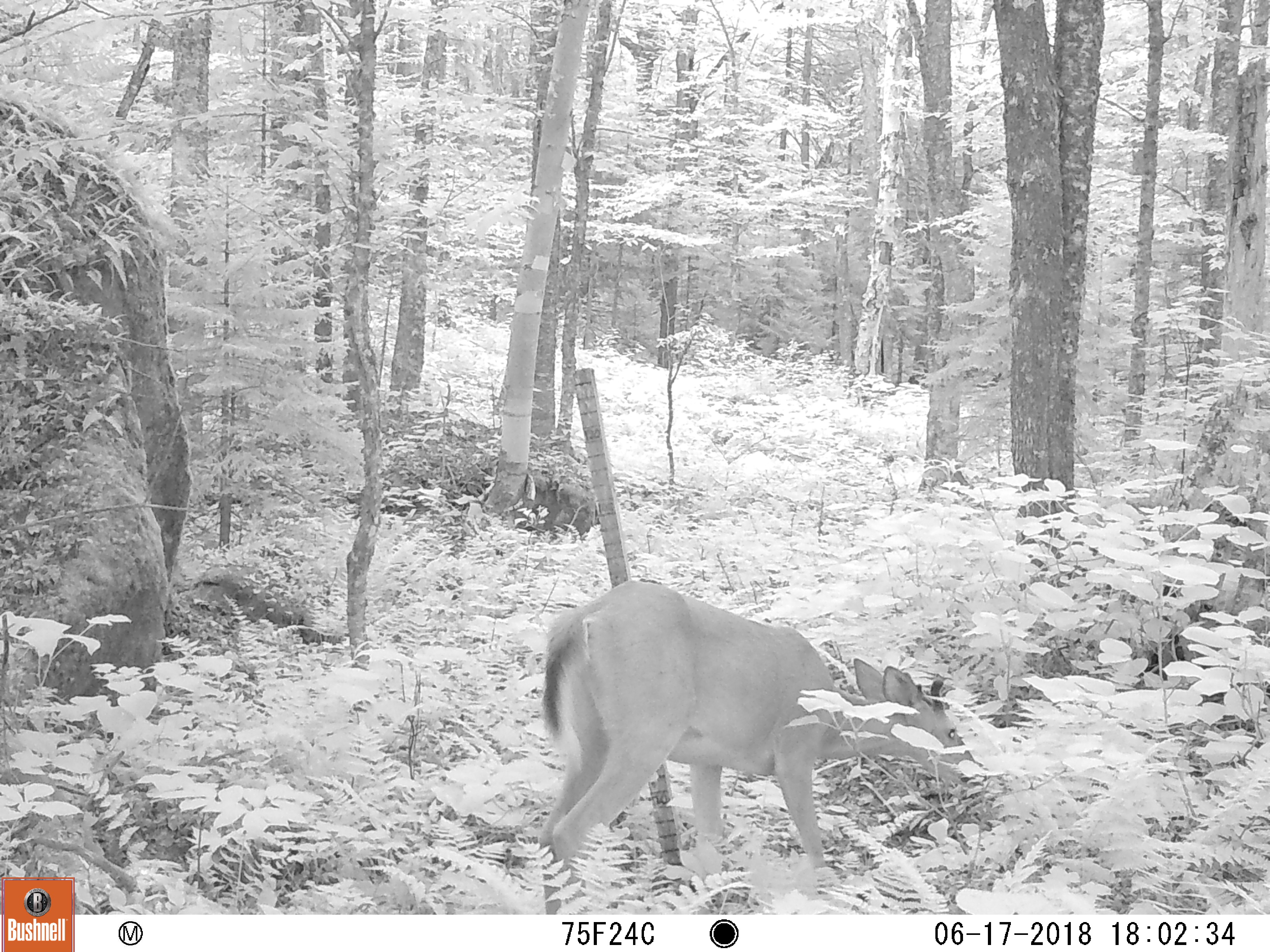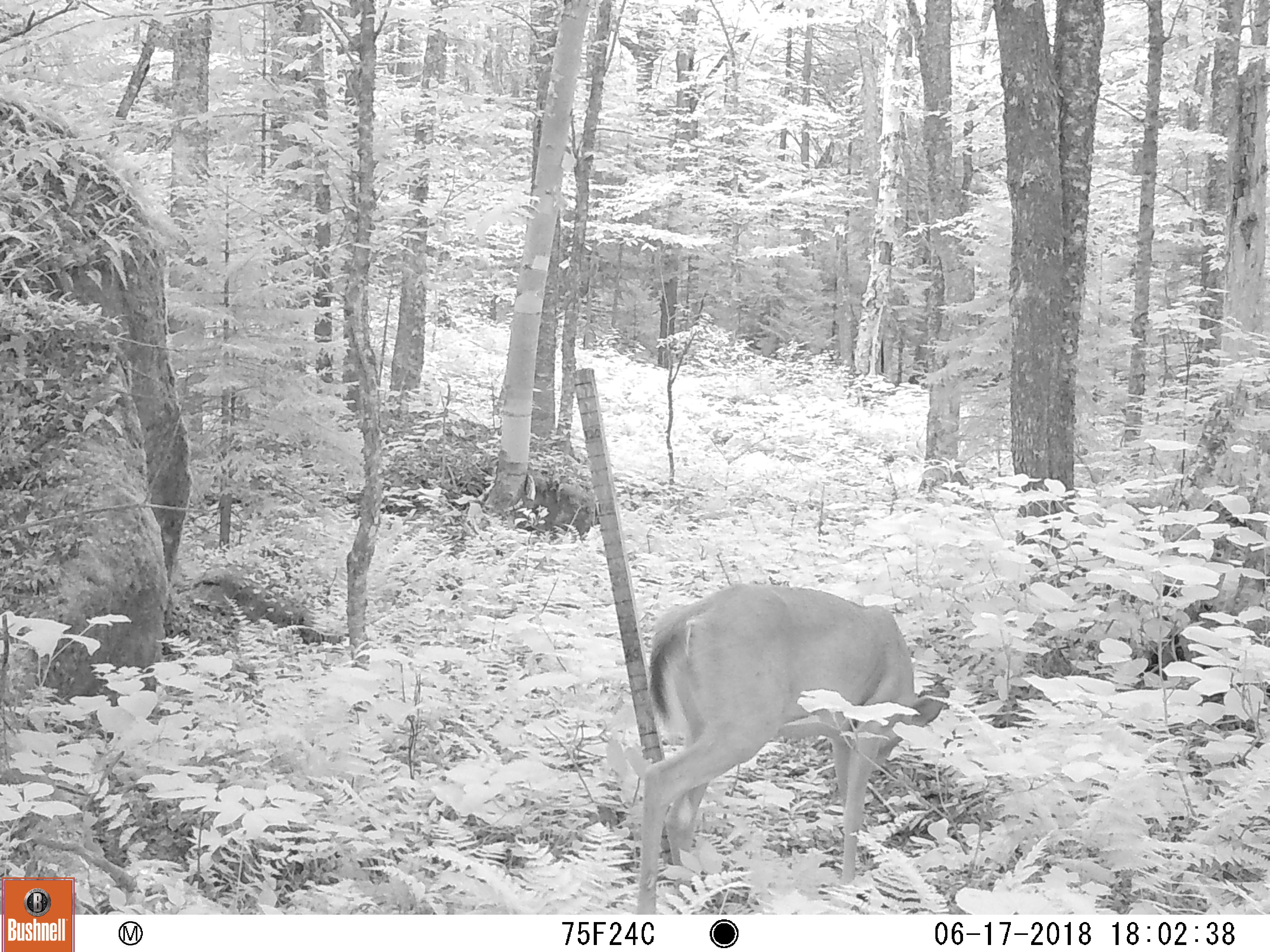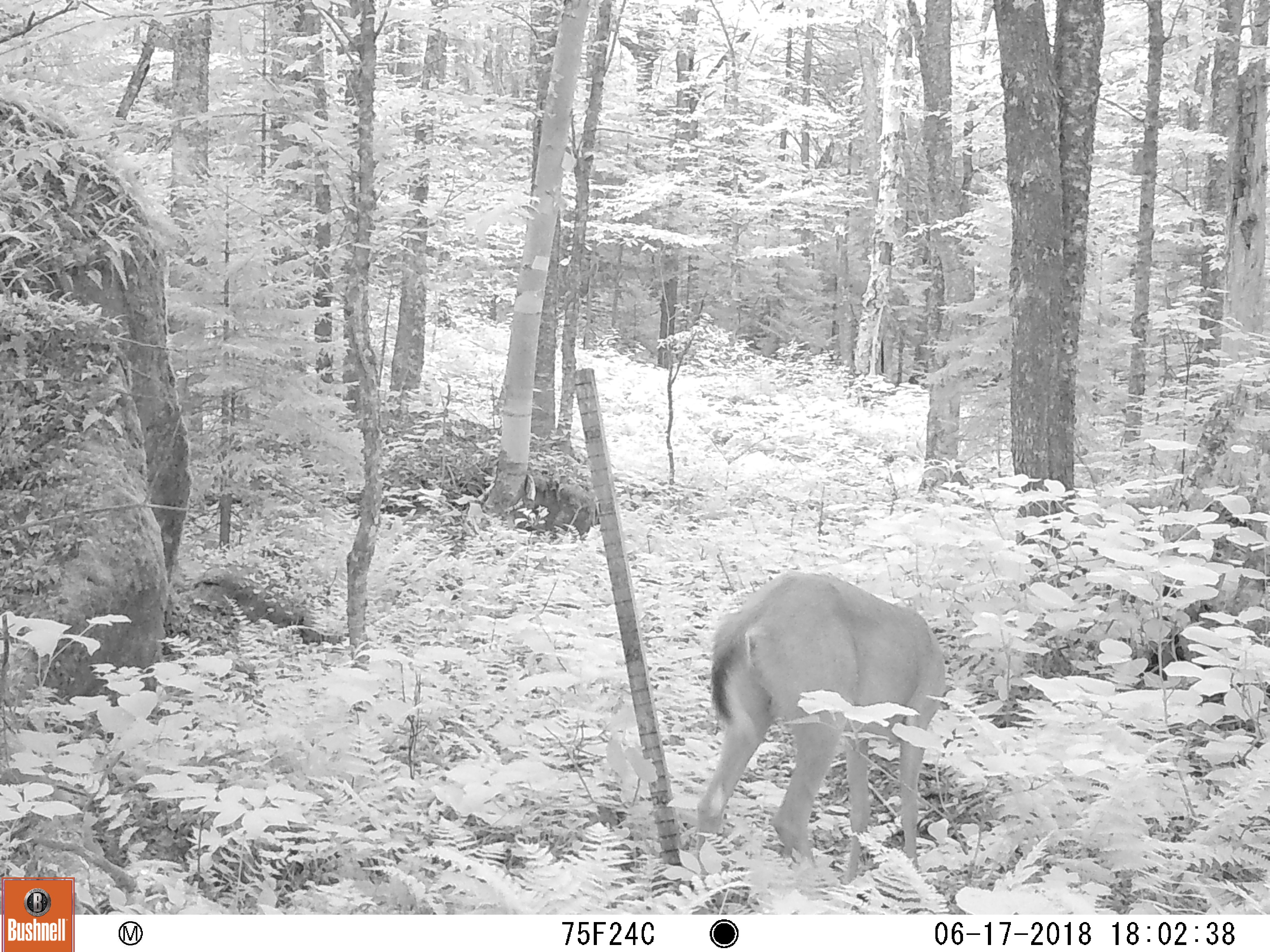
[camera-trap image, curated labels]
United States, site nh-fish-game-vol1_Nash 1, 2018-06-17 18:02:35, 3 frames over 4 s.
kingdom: Animalia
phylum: Chordata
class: Mammalia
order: Artiodactyla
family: Cervidae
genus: Odocoileus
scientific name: Odocoileus virginianus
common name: white-tailed deer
White-tailed deer (Odocoileus virginianus).